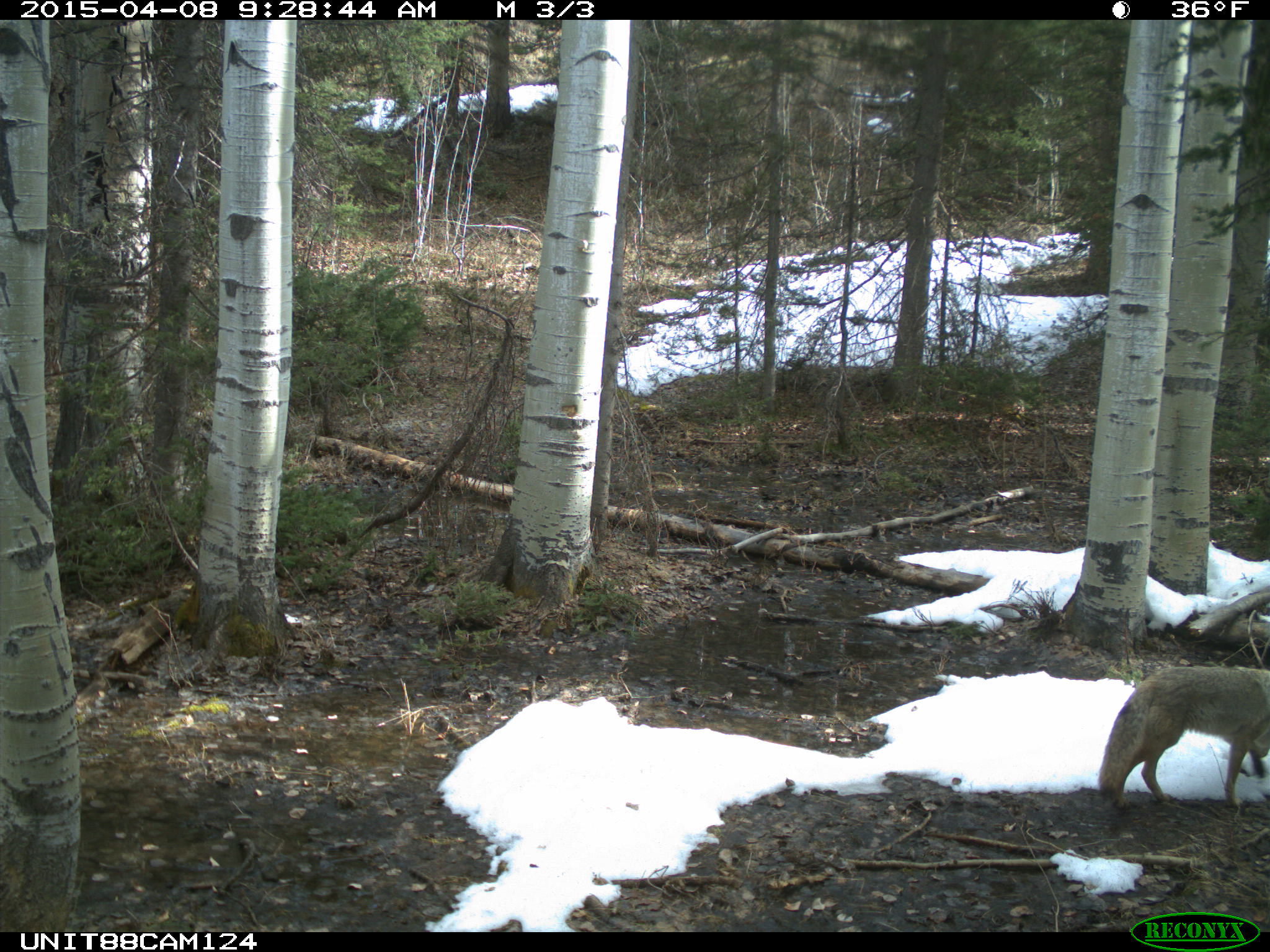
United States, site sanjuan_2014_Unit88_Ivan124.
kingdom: Animalia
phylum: Chordata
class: Mammalia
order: Carnivora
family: Canidae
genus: Canis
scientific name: Canis latrans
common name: coyote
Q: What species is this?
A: Canis latrans (coyote).